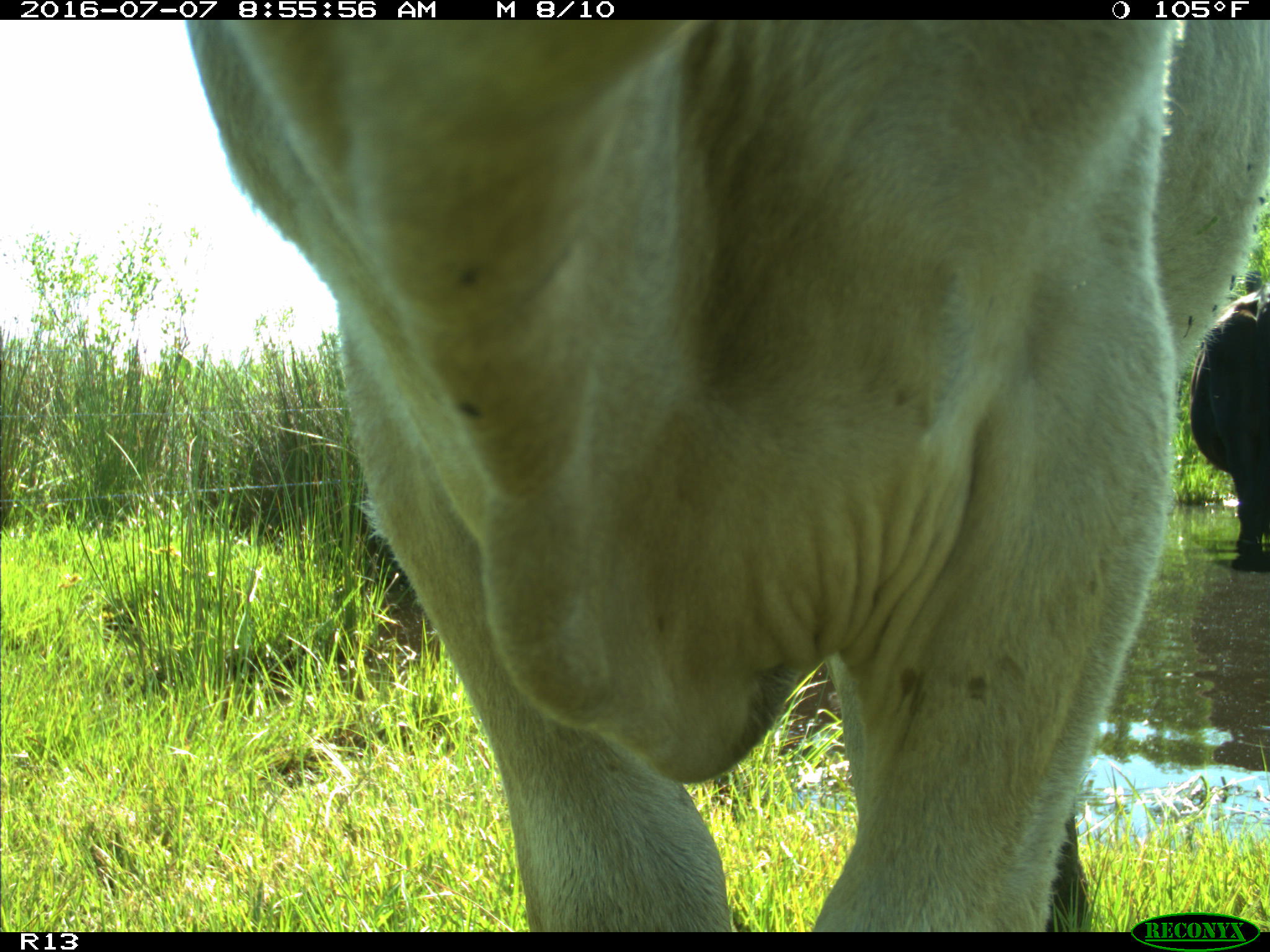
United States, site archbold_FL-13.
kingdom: Animalia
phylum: Chordata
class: Mammalia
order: Artiodactyla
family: Bovidae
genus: Bos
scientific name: Bos taurus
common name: domestic cow